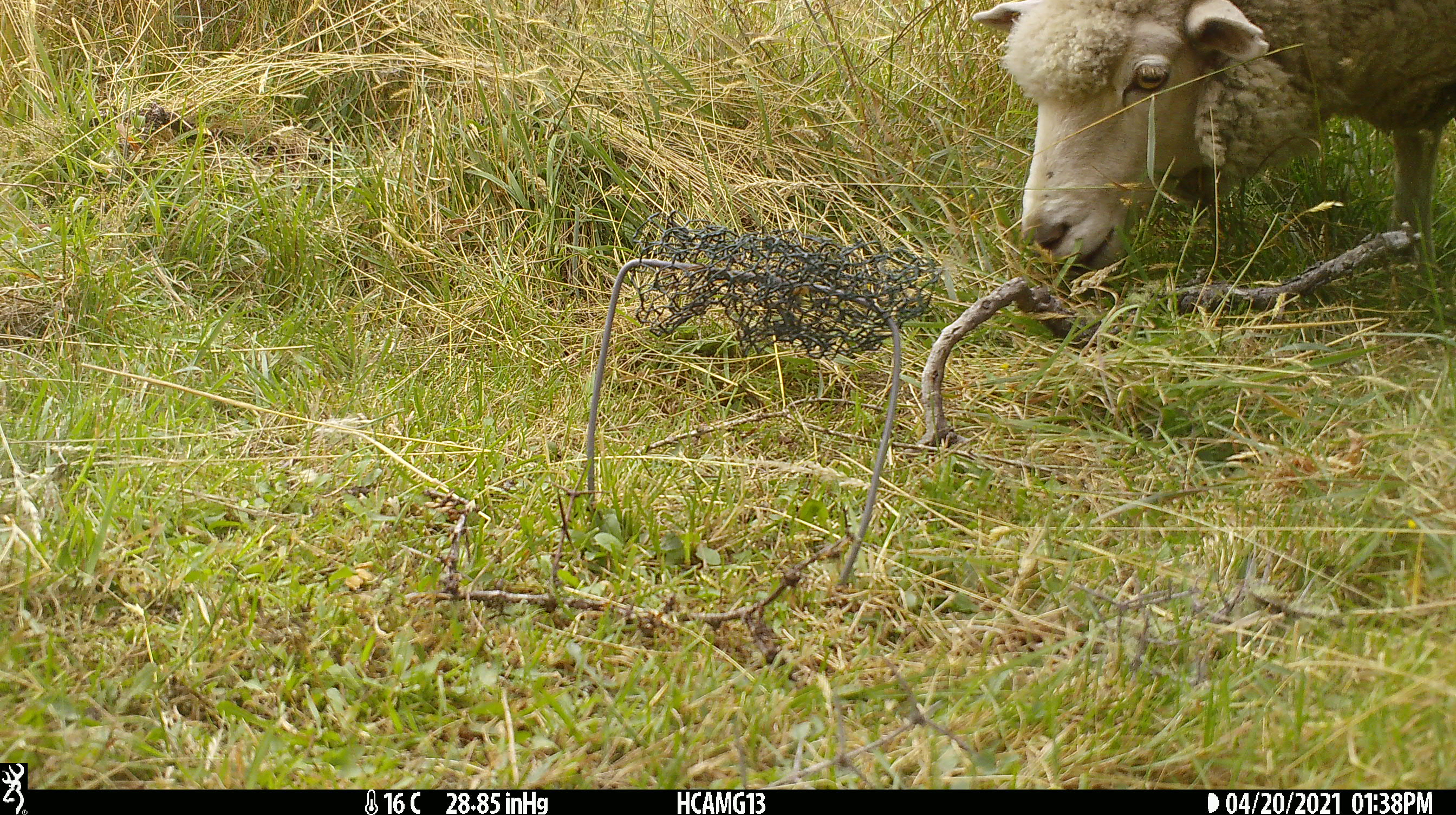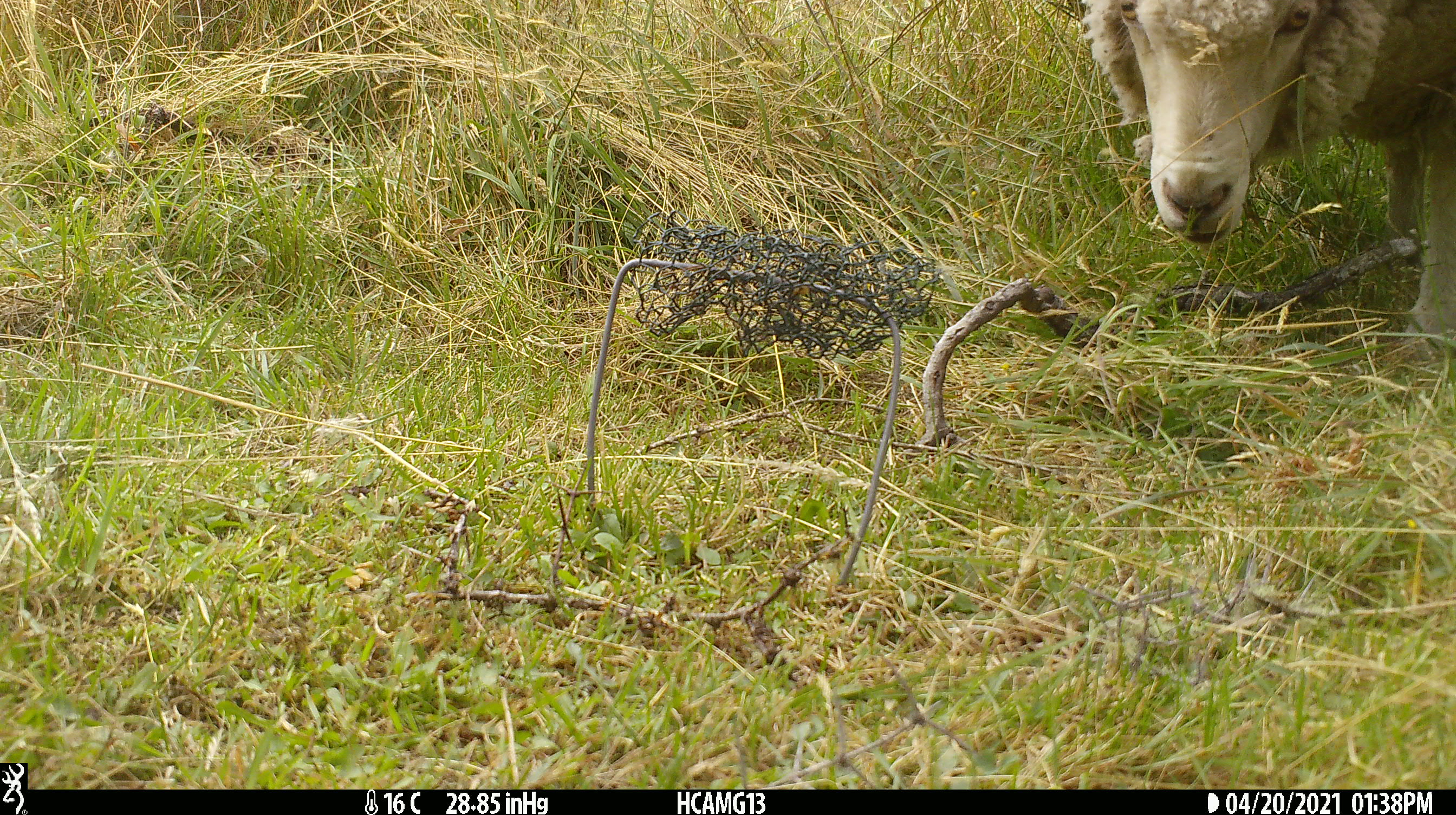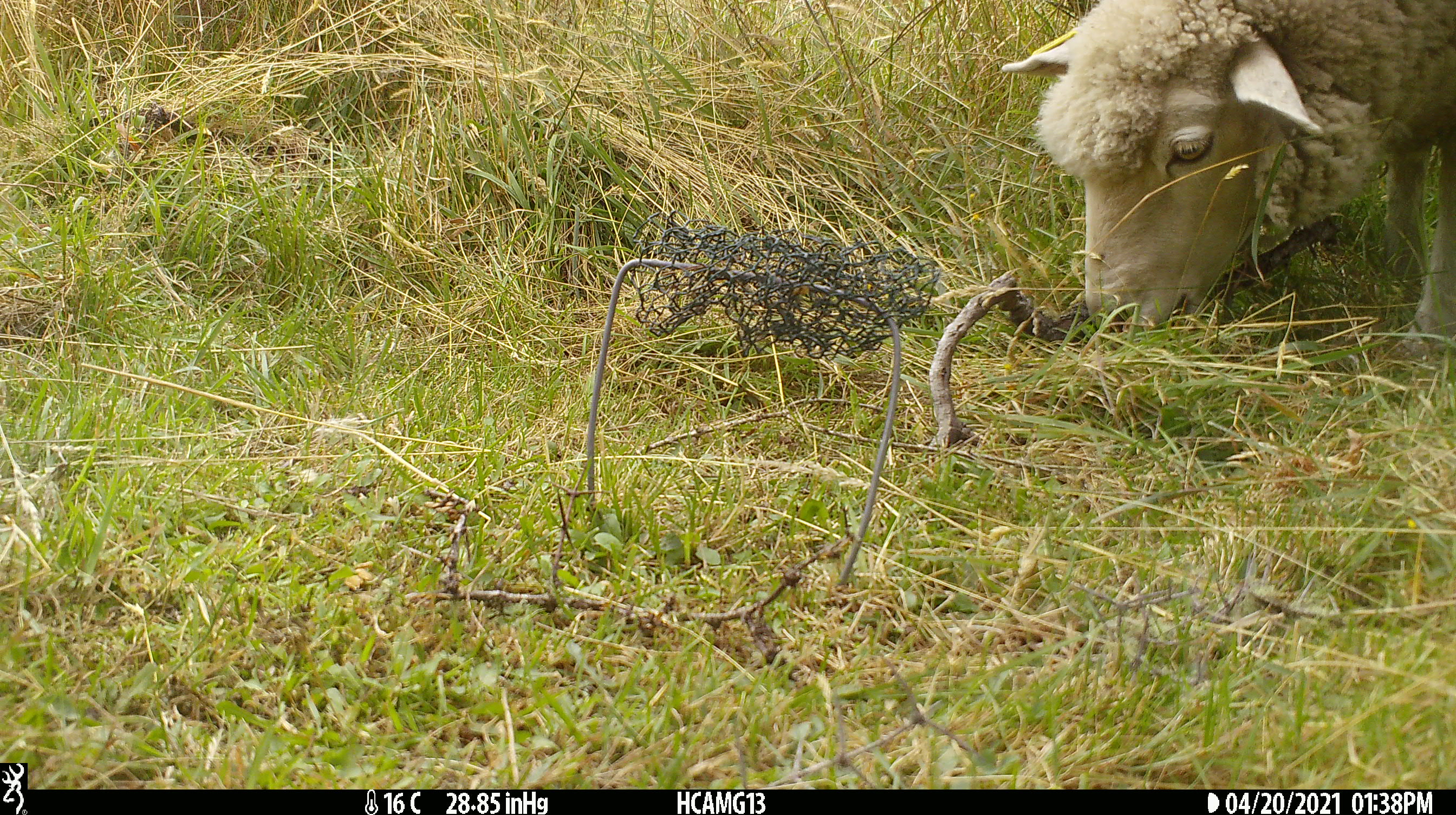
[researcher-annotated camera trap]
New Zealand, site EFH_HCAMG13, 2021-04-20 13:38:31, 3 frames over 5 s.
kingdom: Animalia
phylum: Chordata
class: Mammalia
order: Artiodactyla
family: Bovidae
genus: Ovis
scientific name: Ovis aries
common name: domestic sheep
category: sheep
Sheep (domestic sheep) (Ovis aries).